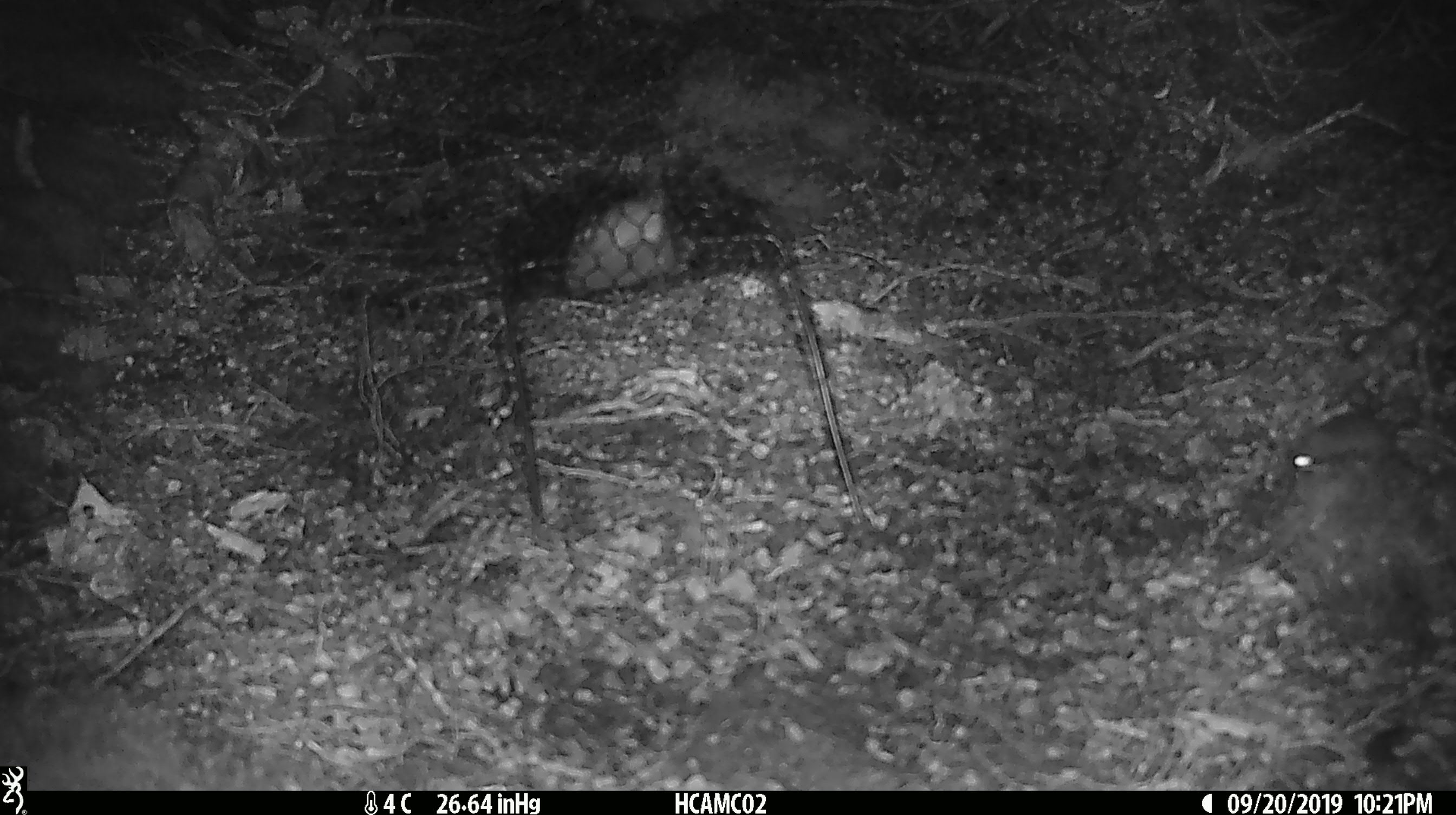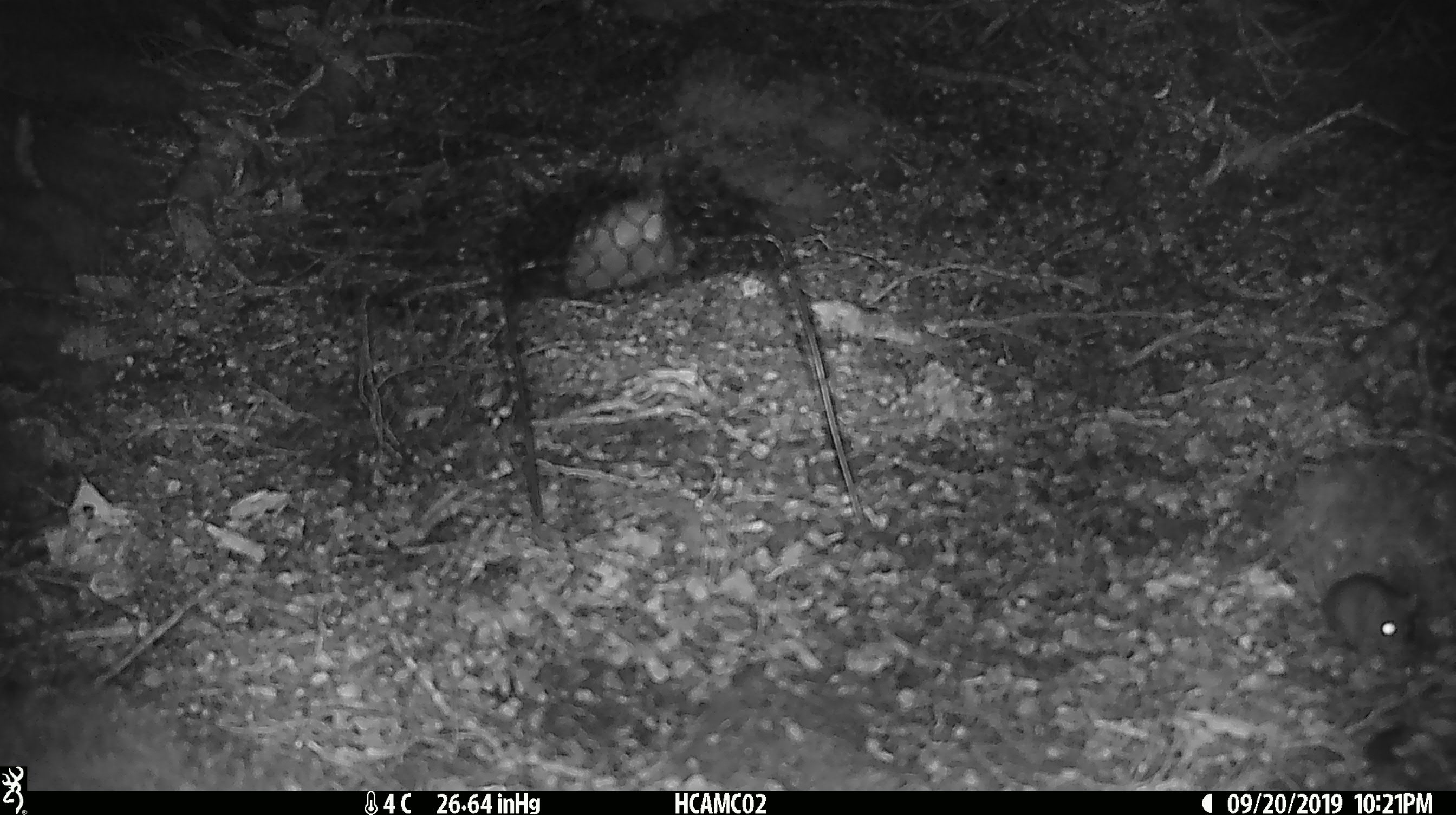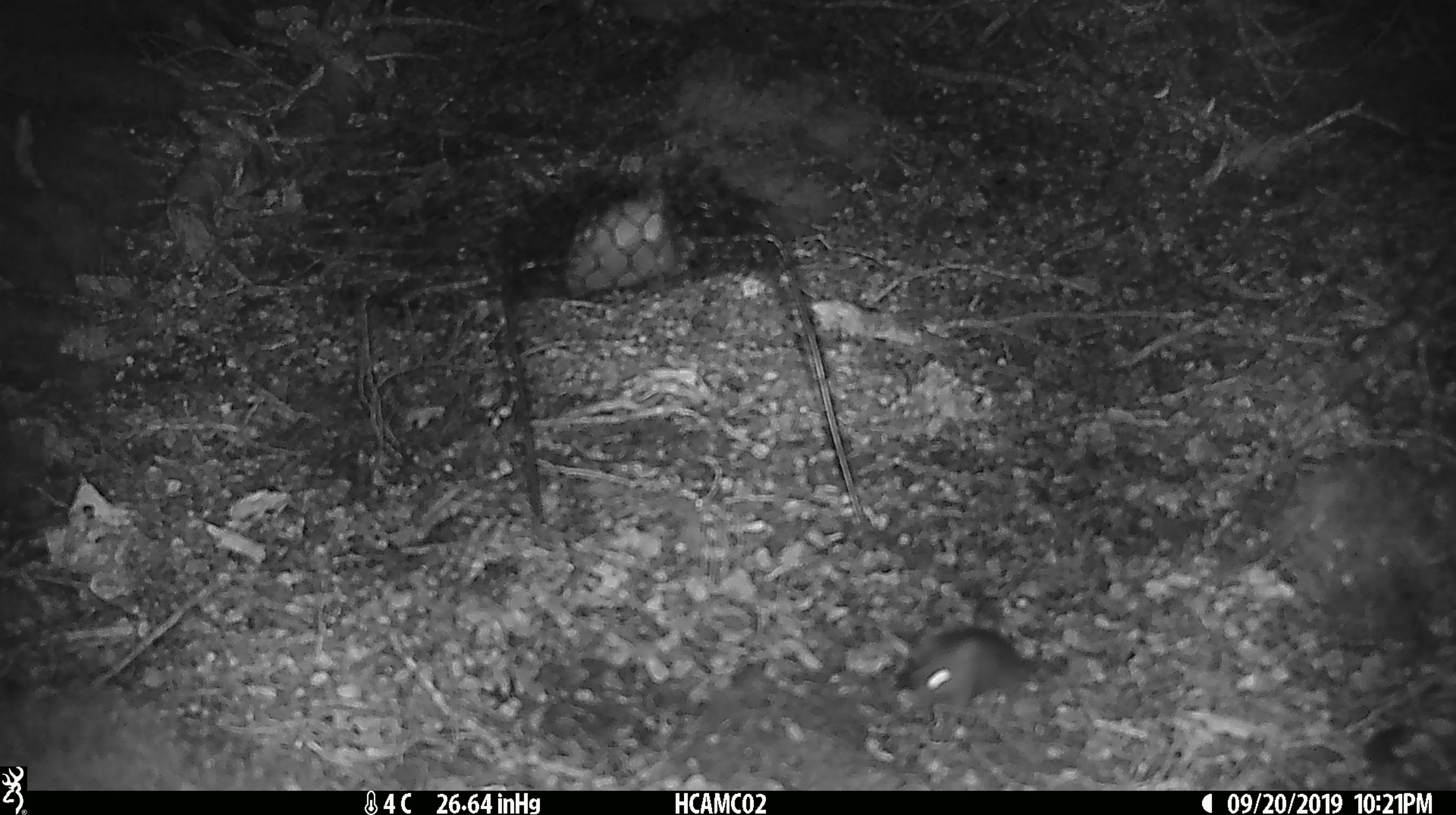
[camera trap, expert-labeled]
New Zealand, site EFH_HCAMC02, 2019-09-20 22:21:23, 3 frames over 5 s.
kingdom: Animalia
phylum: Chordata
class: Mammalia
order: Rodentia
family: Muridae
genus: Mus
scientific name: Mus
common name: mouse